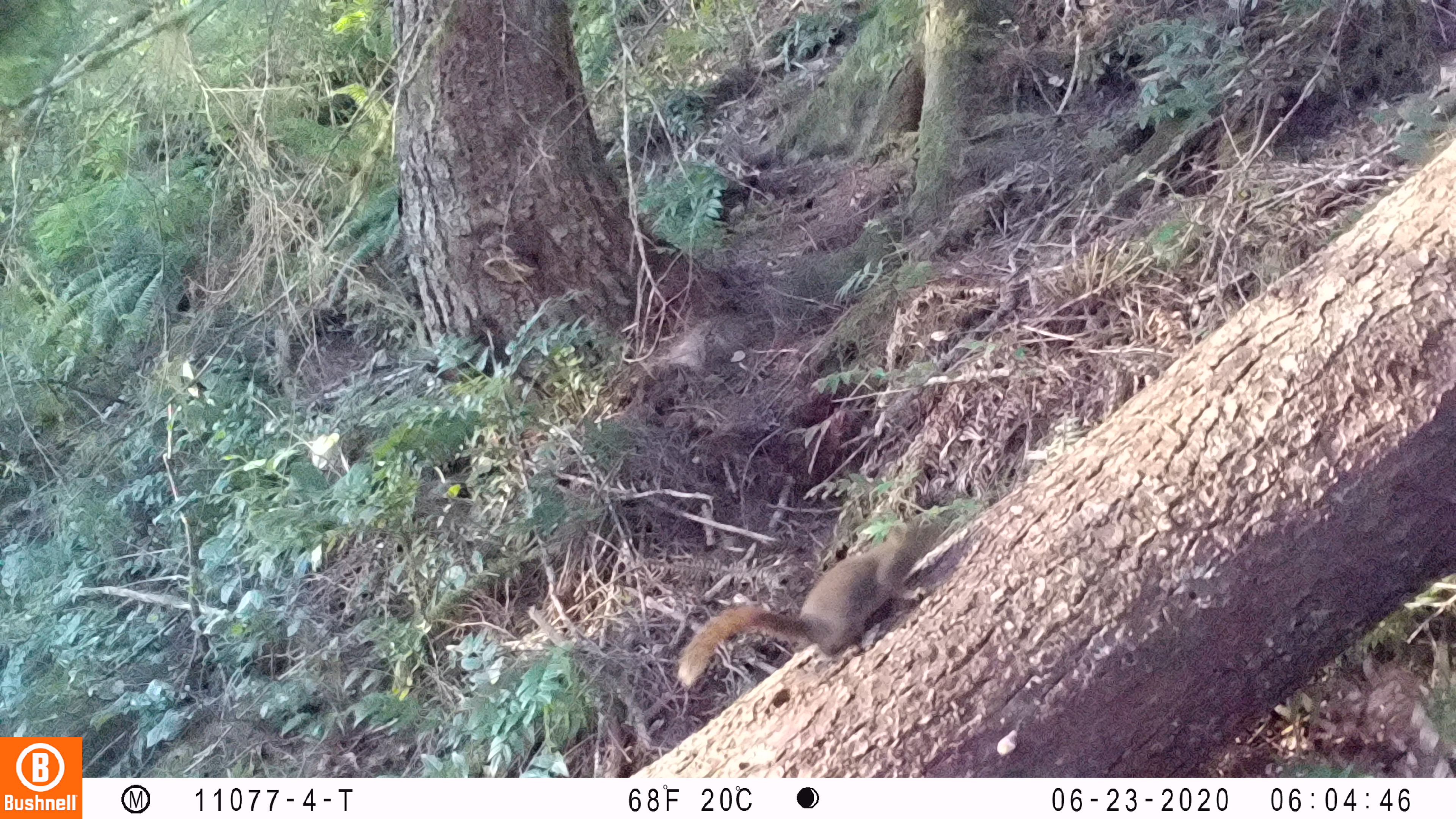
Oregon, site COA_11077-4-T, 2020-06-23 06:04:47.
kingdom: Animalia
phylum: Chordata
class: Mammalia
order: Rodentia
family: Sciuridae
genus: Sciurus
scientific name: Sciurus griseus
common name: western gray squirrel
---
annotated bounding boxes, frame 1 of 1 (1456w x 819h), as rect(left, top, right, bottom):
western gray squirrel: rect(672, 503, 958, 691)